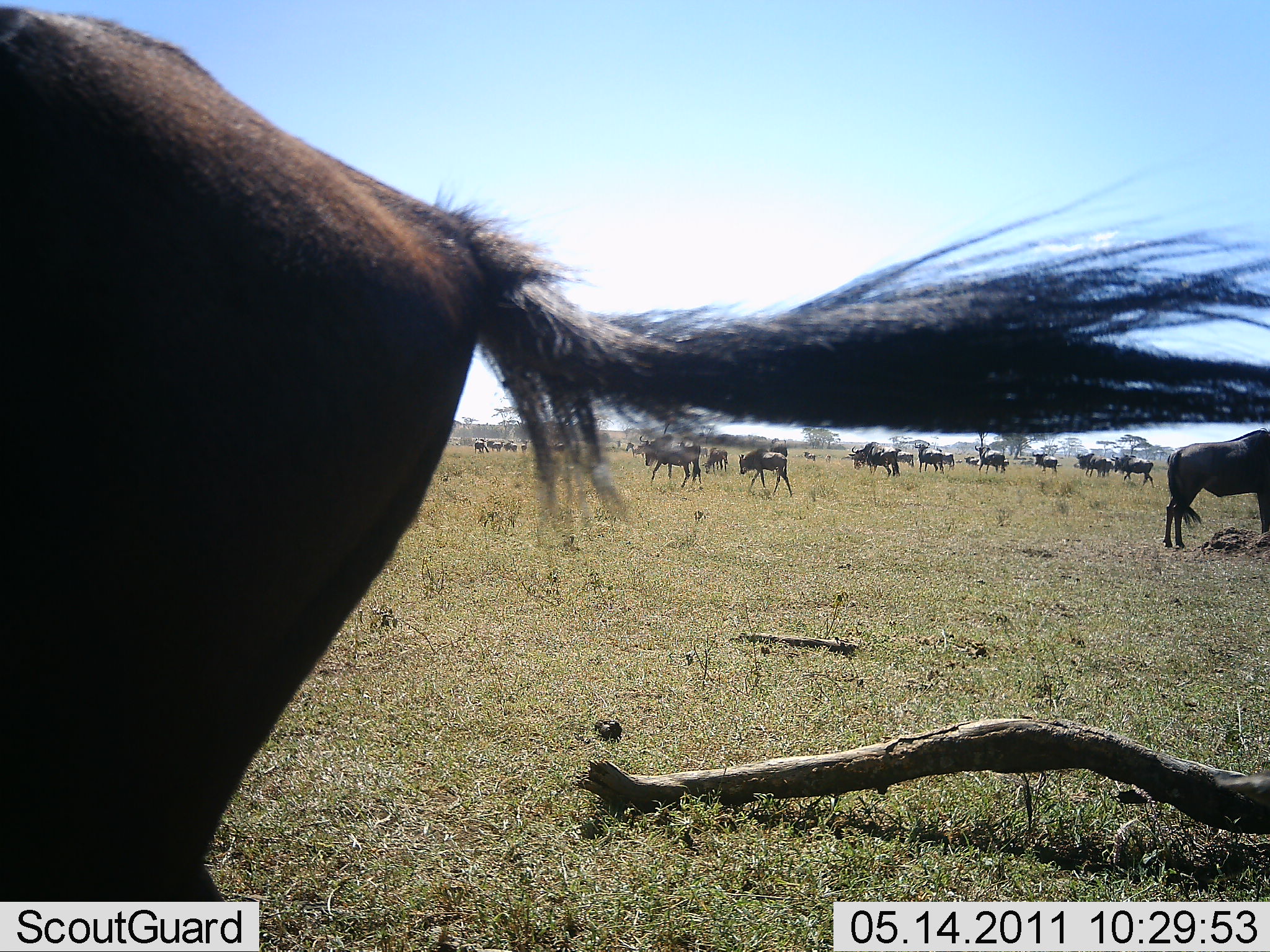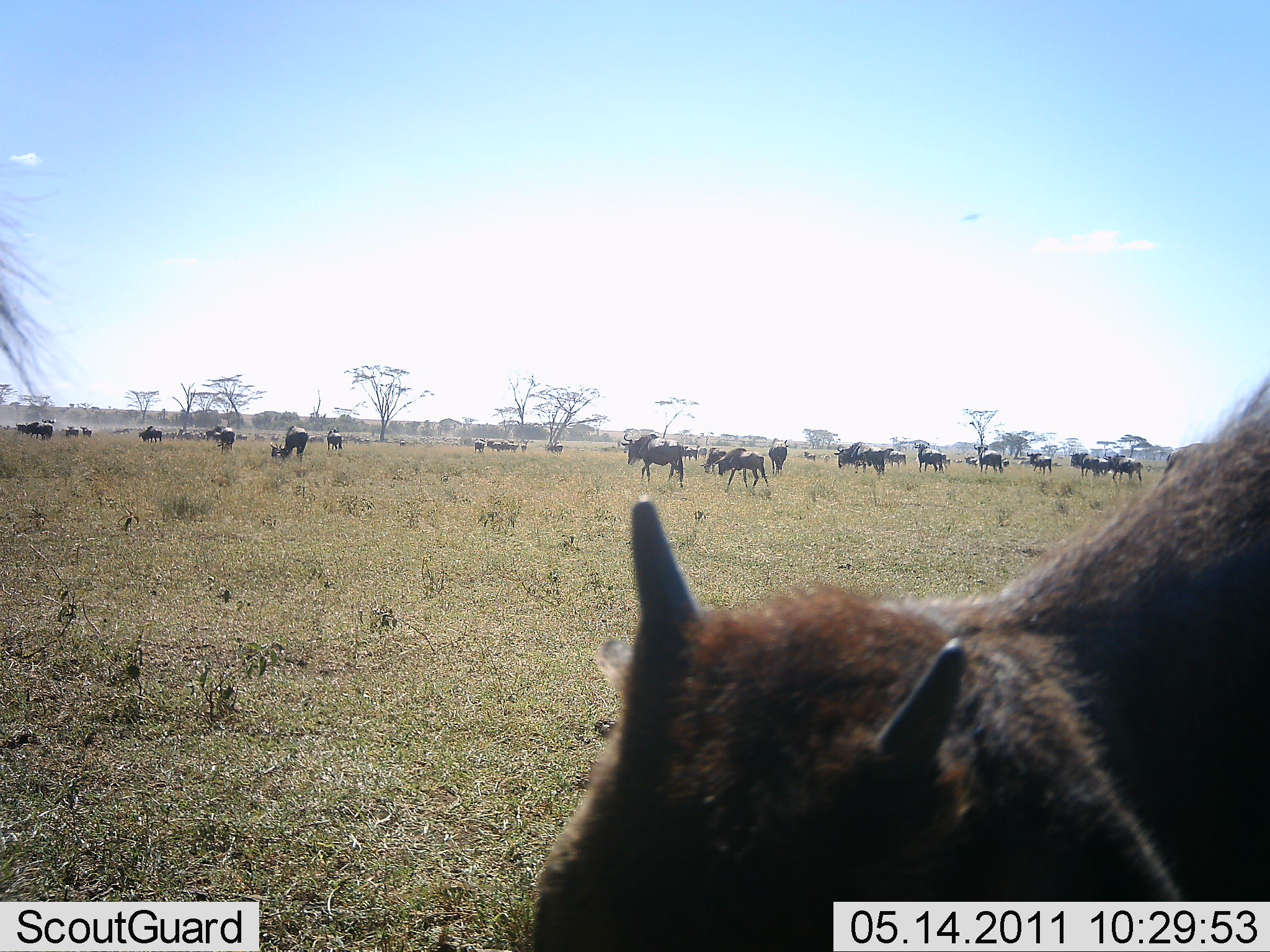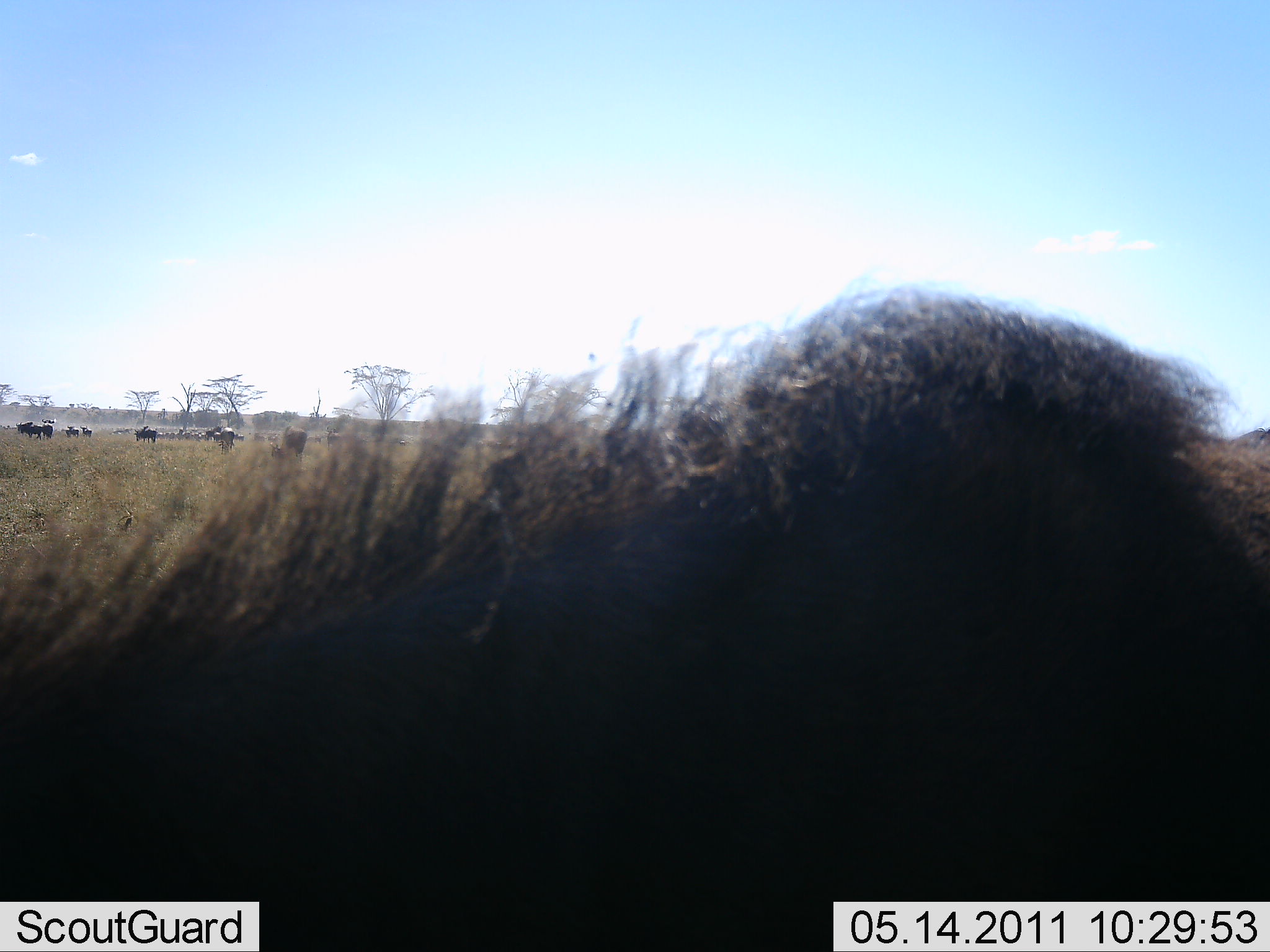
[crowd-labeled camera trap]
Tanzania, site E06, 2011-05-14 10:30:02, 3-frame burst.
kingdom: Animalia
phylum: Chordata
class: Mammalia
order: Artiodactyla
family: Bovidae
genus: Connochaetes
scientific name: Connochaetes taurinus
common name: blue wildebeest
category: wildebeest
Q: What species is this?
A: Wildebeest (blue wildebeest) (Connochaetes taurinus).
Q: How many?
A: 11-50.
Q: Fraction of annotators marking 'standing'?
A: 64%.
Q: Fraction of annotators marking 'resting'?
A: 0%.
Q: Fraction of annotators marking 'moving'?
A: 73%.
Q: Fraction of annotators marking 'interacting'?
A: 0%.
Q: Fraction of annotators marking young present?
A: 55%.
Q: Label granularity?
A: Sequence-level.